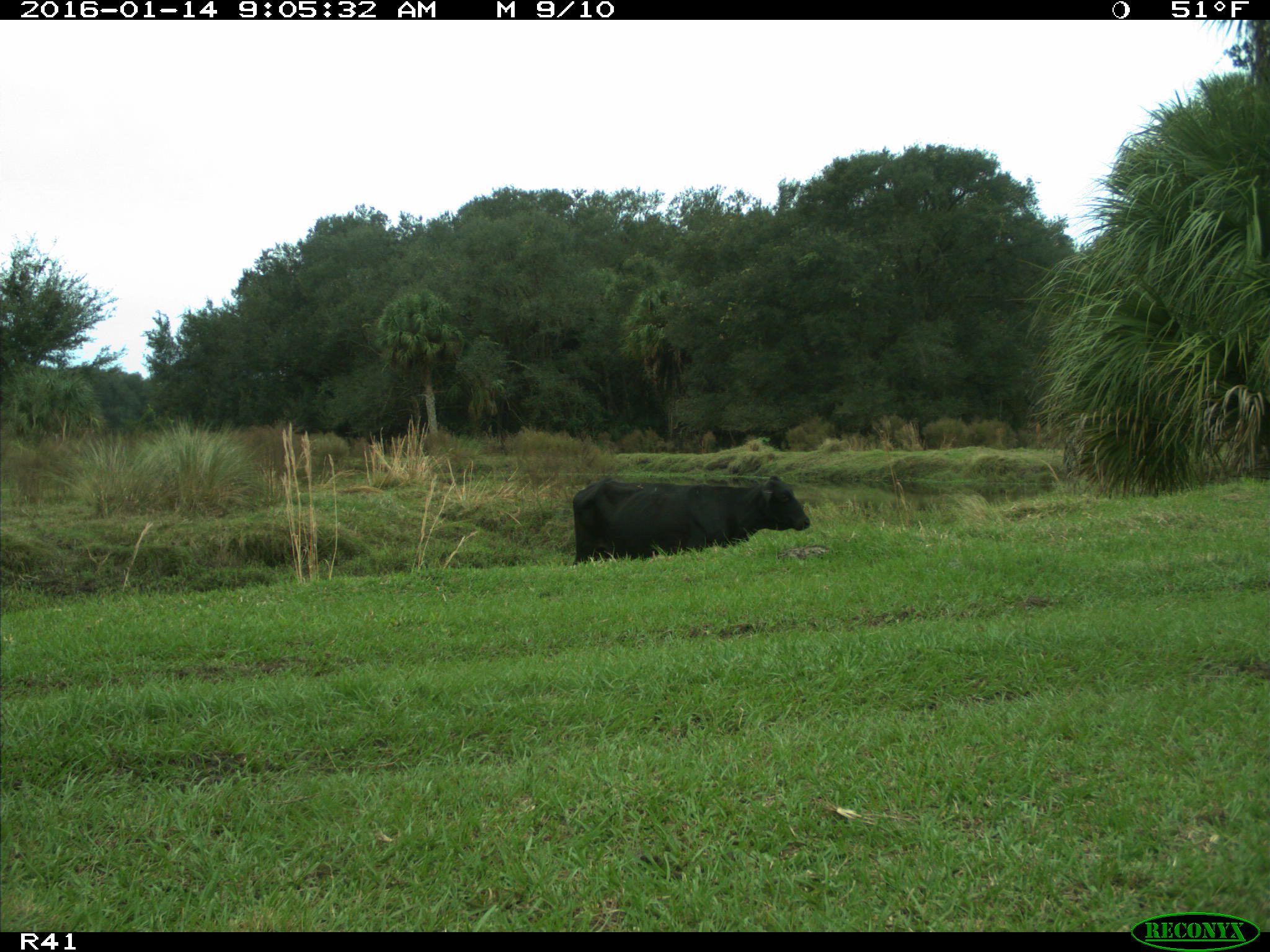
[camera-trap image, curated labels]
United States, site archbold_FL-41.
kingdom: Animalia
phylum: Chordata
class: Mammalia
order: Artiodactyla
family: Bovidae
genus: Bos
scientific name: Bos taurus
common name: domestic cow